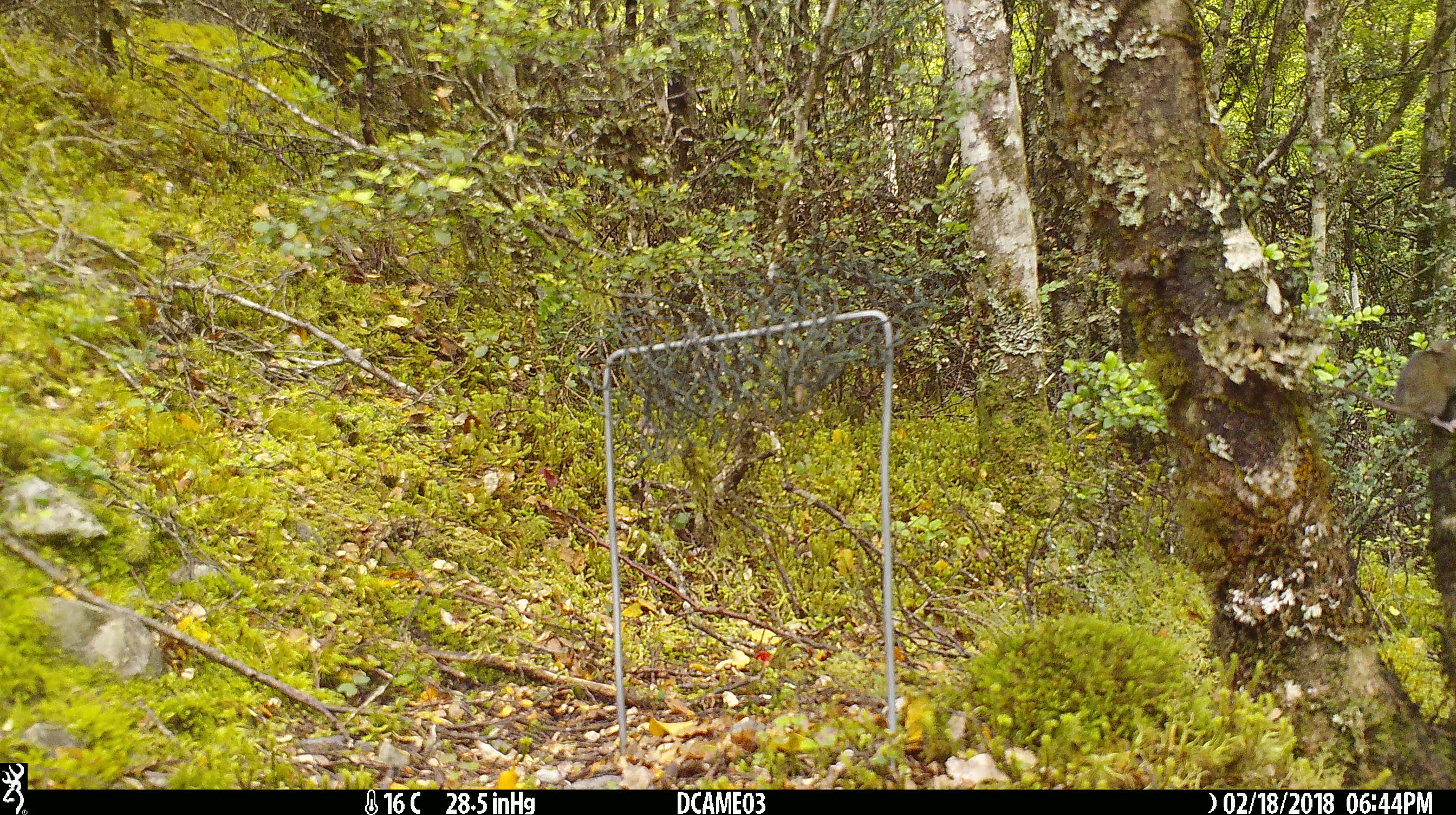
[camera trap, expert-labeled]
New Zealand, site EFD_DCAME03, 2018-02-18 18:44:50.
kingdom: Animalia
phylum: Chordata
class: Mammalia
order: Rodentia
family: Muridae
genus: Mus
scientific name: Mus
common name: mouse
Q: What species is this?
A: Mouse (Mus).